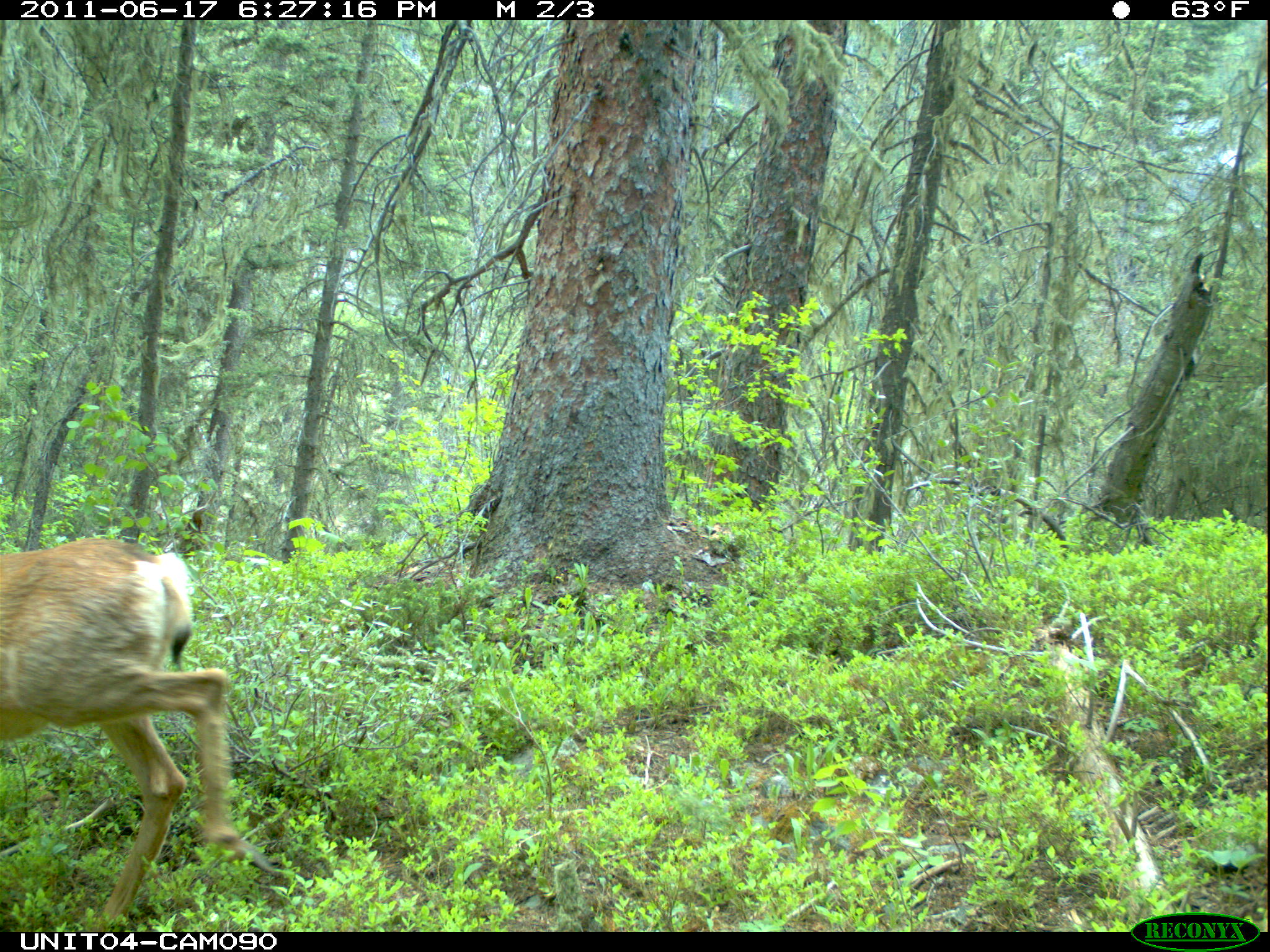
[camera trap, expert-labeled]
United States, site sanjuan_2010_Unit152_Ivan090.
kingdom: Animalia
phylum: Chordata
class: Mammalia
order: Artiodactyla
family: Cervidae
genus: Odocoileus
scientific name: Odocoileus hemionus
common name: mule deer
Odocoileus hemionus (mule deer).